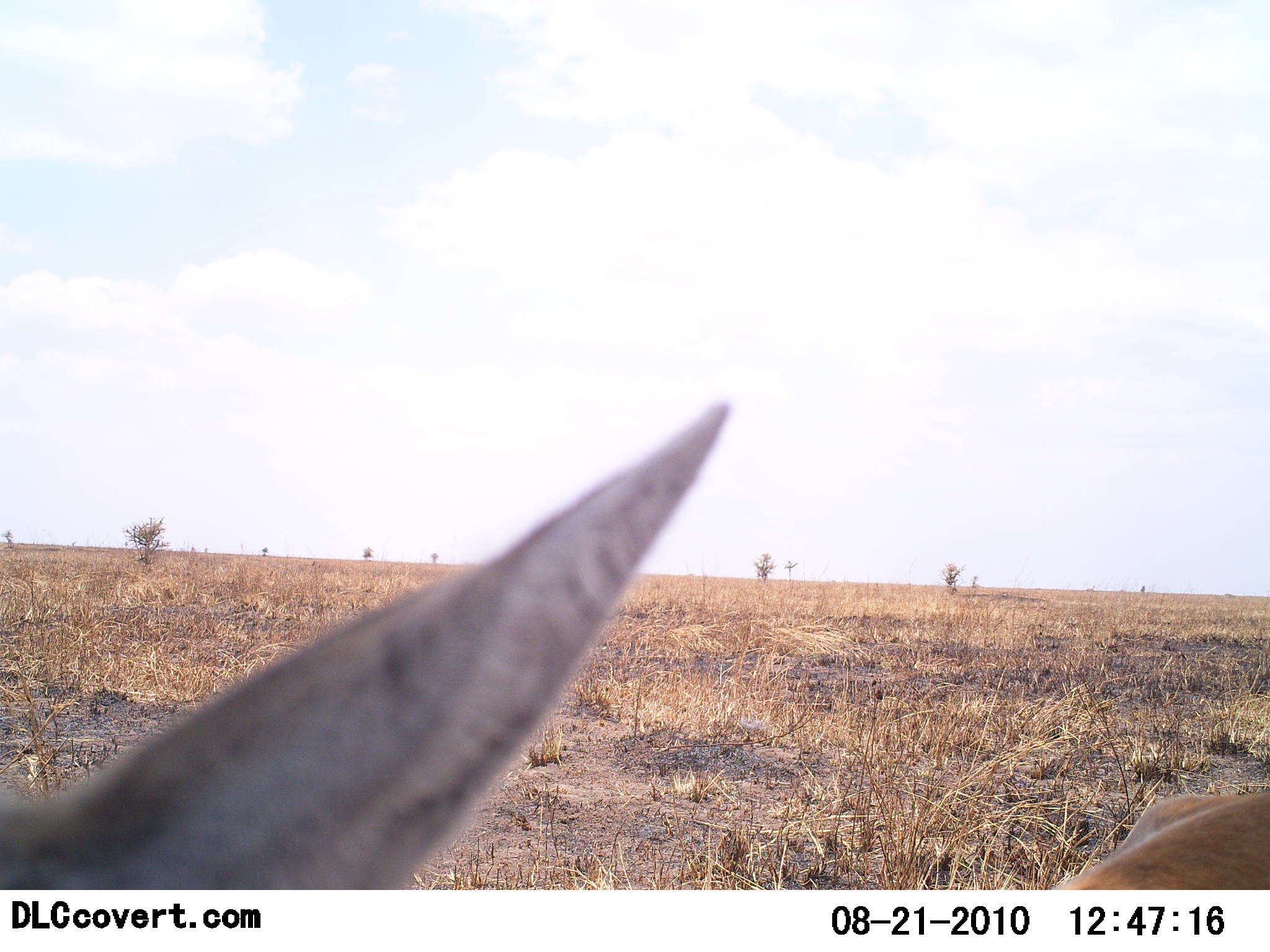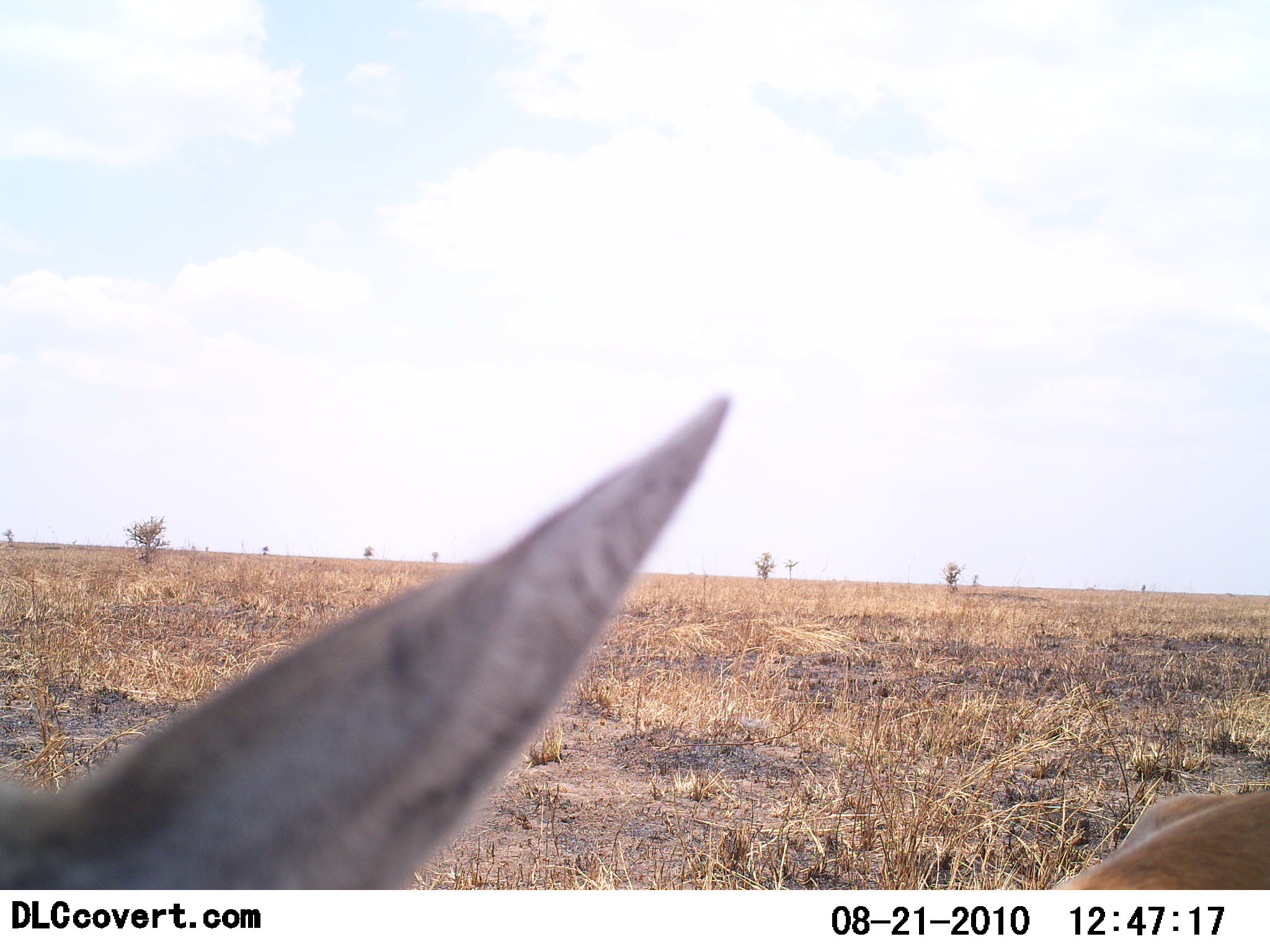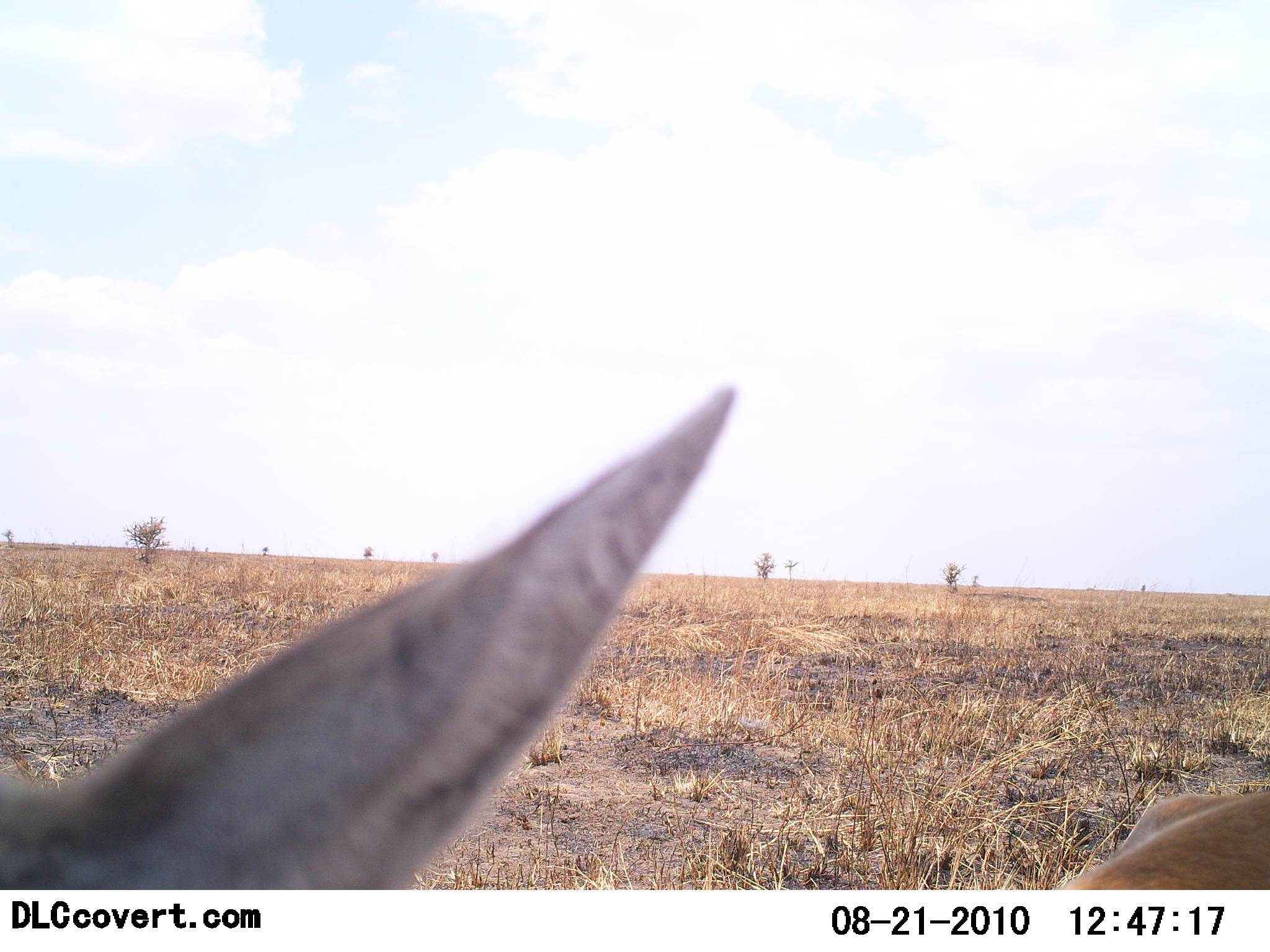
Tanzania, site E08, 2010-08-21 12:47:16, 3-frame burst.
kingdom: Animalia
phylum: Chordata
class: Mammalia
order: Artiodactyla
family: Bovidae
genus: Eudorcas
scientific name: Eudorcas thomsonii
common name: thomson's gazelle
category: gazellethomsons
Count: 1.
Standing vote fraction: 78%.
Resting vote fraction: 22%.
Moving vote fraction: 0%.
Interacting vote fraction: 0%.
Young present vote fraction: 11%.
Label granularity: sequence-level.